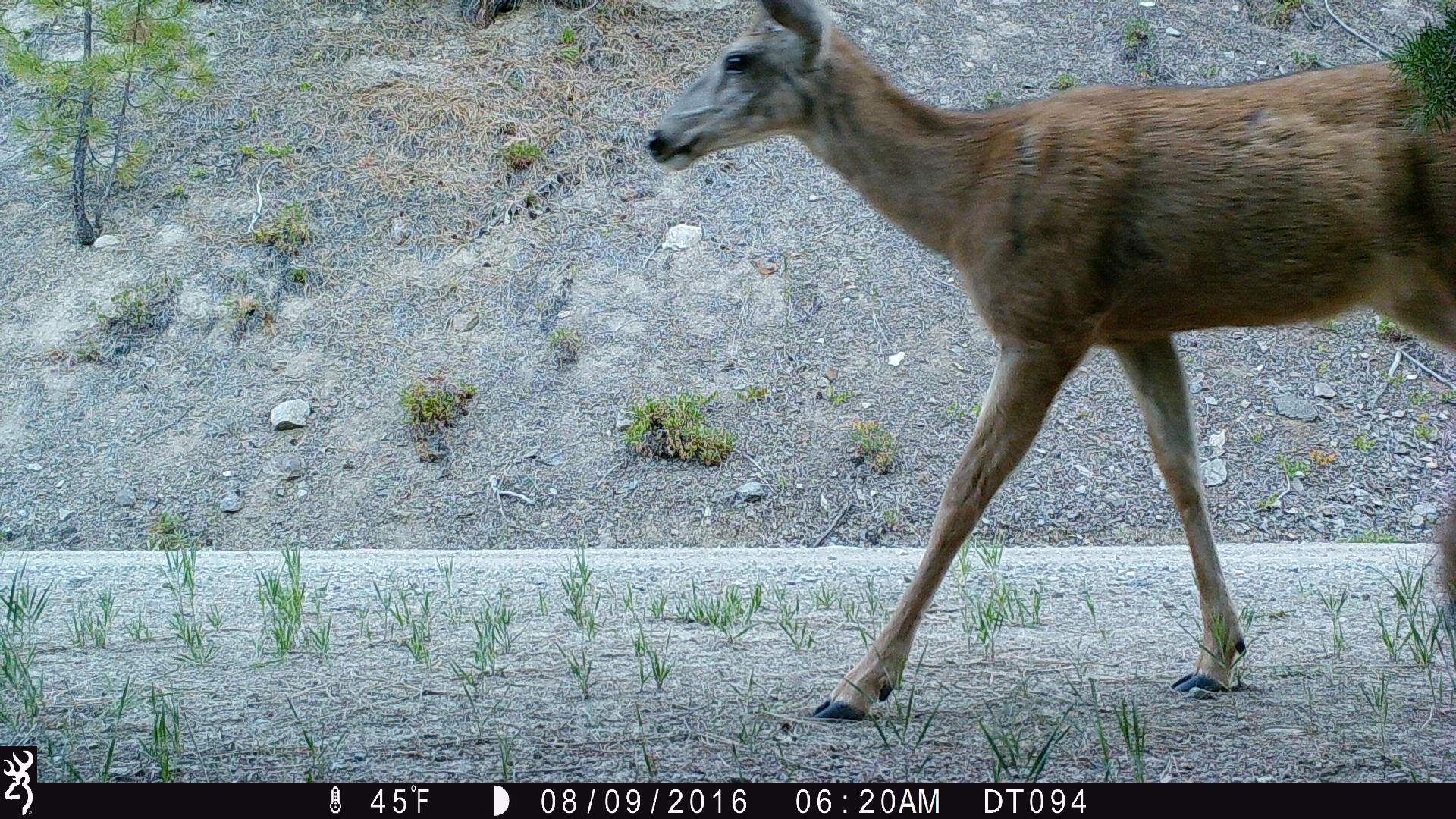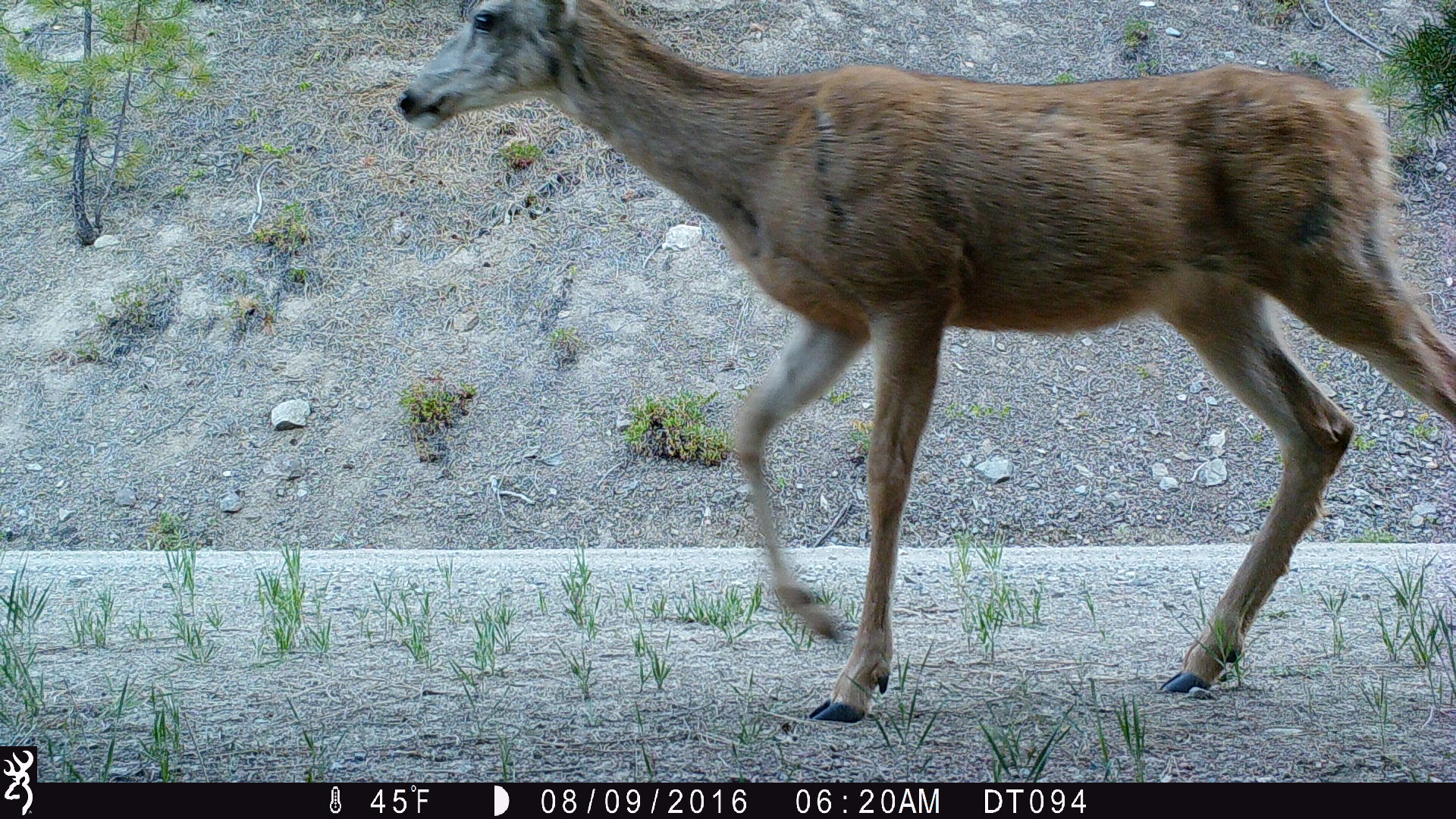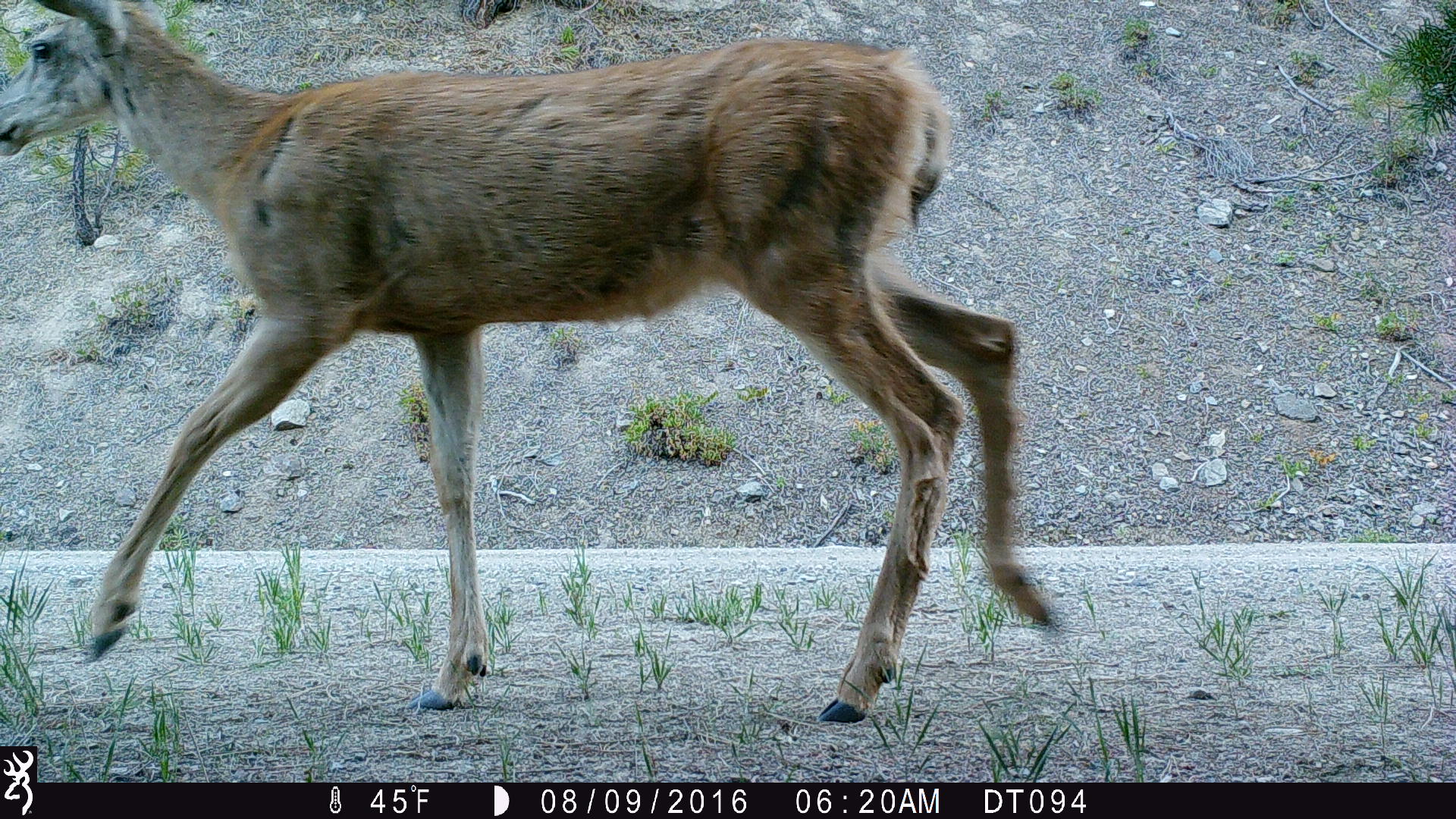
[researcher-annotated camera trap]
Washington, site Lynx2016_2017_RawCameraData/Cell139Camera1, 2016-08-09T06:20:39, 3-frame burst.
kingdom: Animalia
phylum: Chordata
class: Mammalia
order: Artiodactyla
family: Cervidae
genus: Odocoileus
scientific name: Odocoileus hemionus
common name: mule deer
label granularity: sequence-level